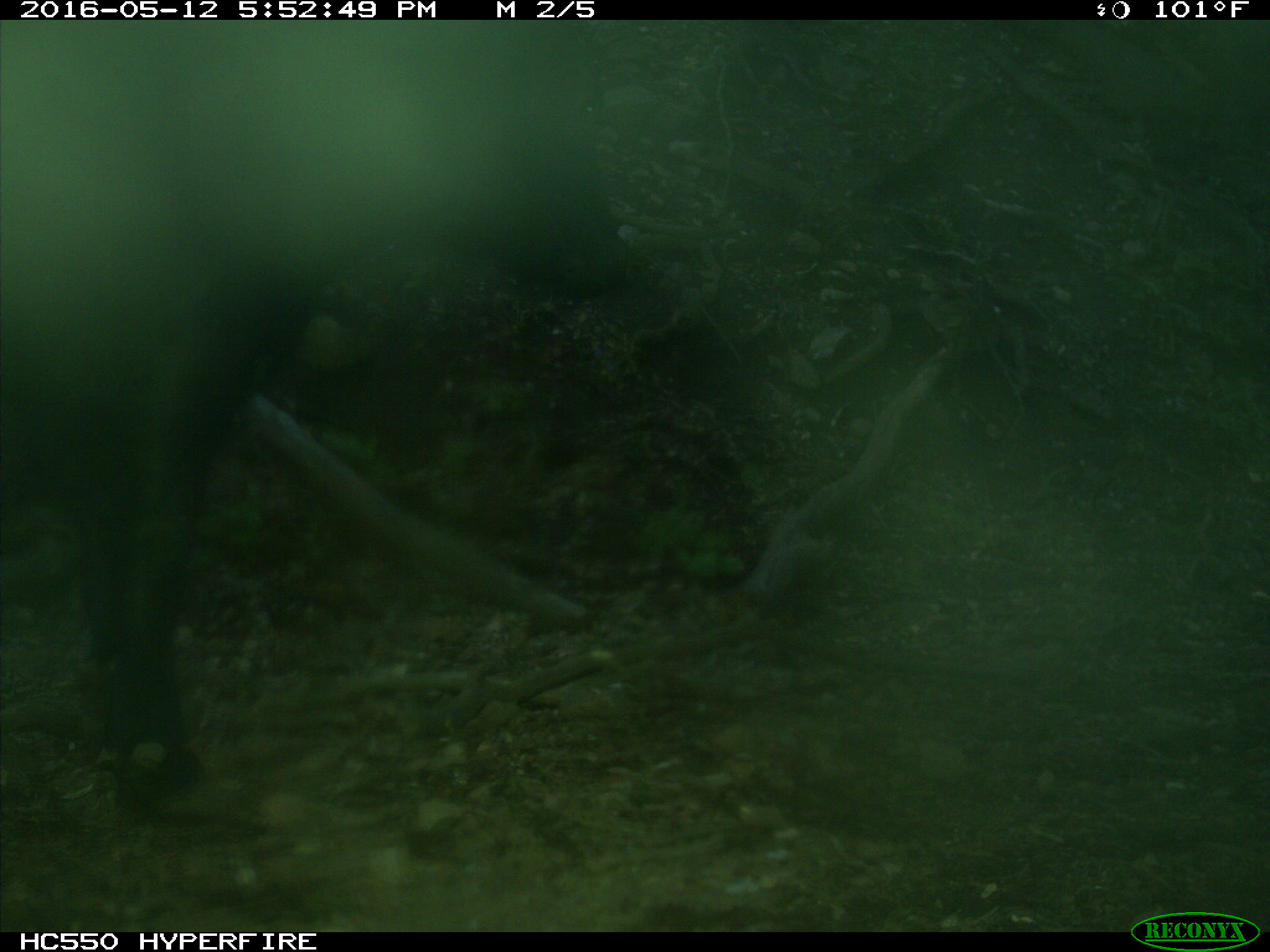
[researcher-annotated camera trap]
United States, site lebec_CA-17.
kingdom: Animalia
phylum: Chordata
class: Mammalia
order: Artiodactyla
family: Bovidae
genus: Bos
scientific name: Bos taurus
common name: domestic cow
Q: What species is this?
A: Bos taurus (domestic cow).